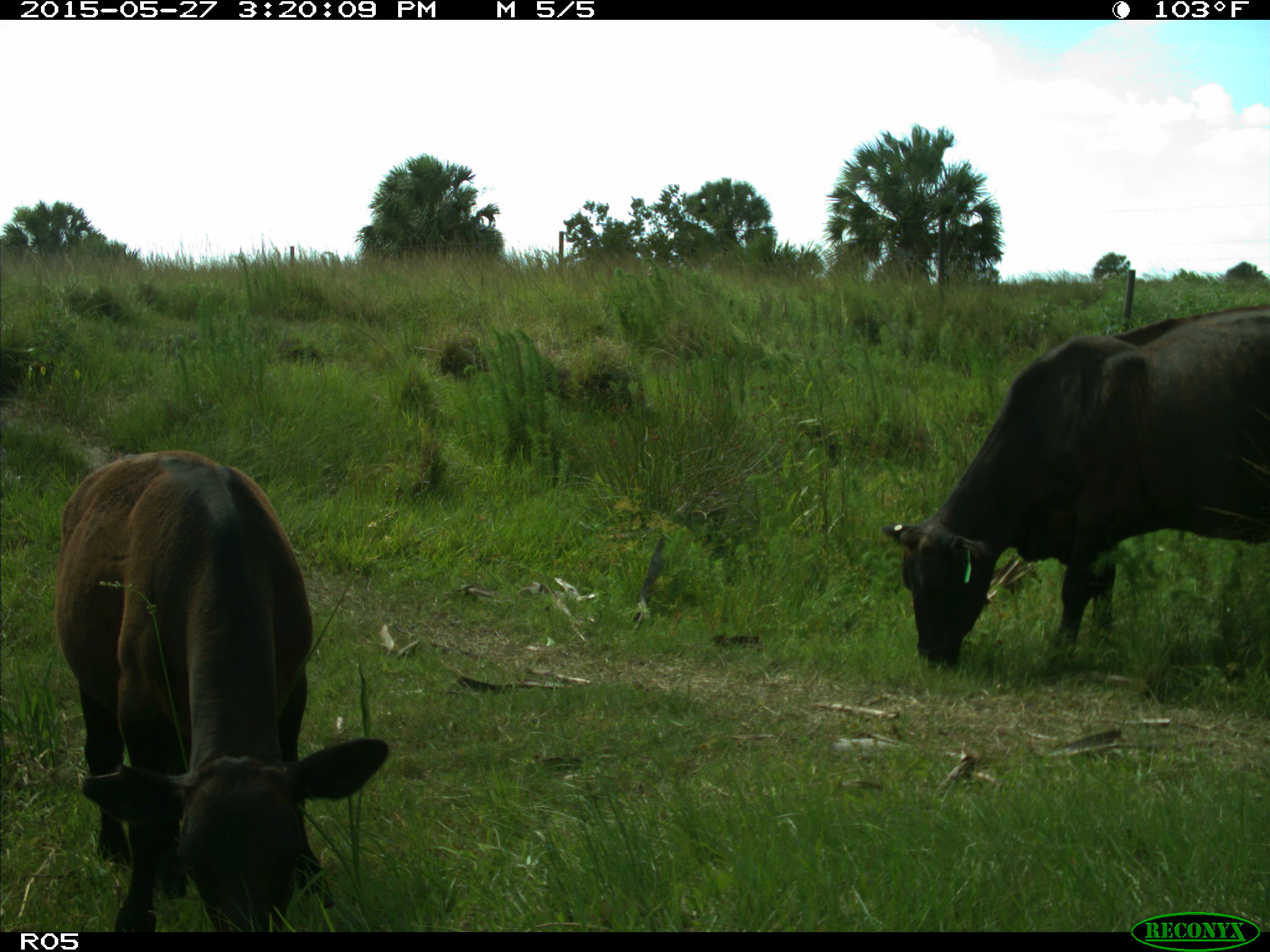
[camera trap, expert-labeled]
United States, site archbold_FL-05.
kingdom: Animalia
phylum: Chordata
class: Mammalia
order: Artiodactyla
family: Bovidae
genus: Bos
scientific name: Bos taurus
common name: domestic cow